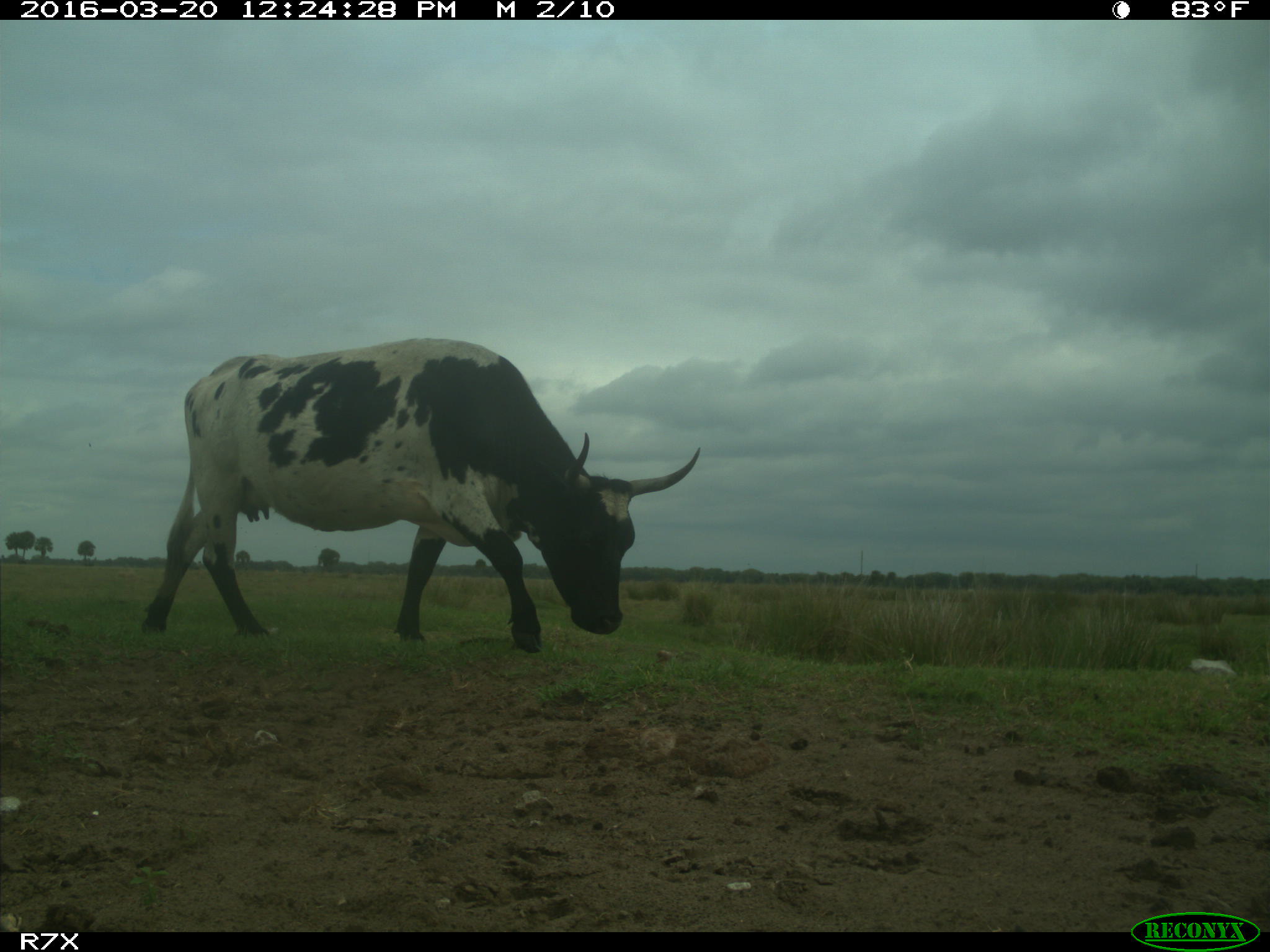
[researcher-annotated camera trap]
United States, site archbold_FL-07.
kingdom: Animalia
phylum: Chordata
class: Mammalia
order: Artiodactyla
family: Bovidae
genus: Bos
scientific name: Bos taurus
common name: domestic cow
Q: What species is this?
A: Bos taurus (domestic cow).